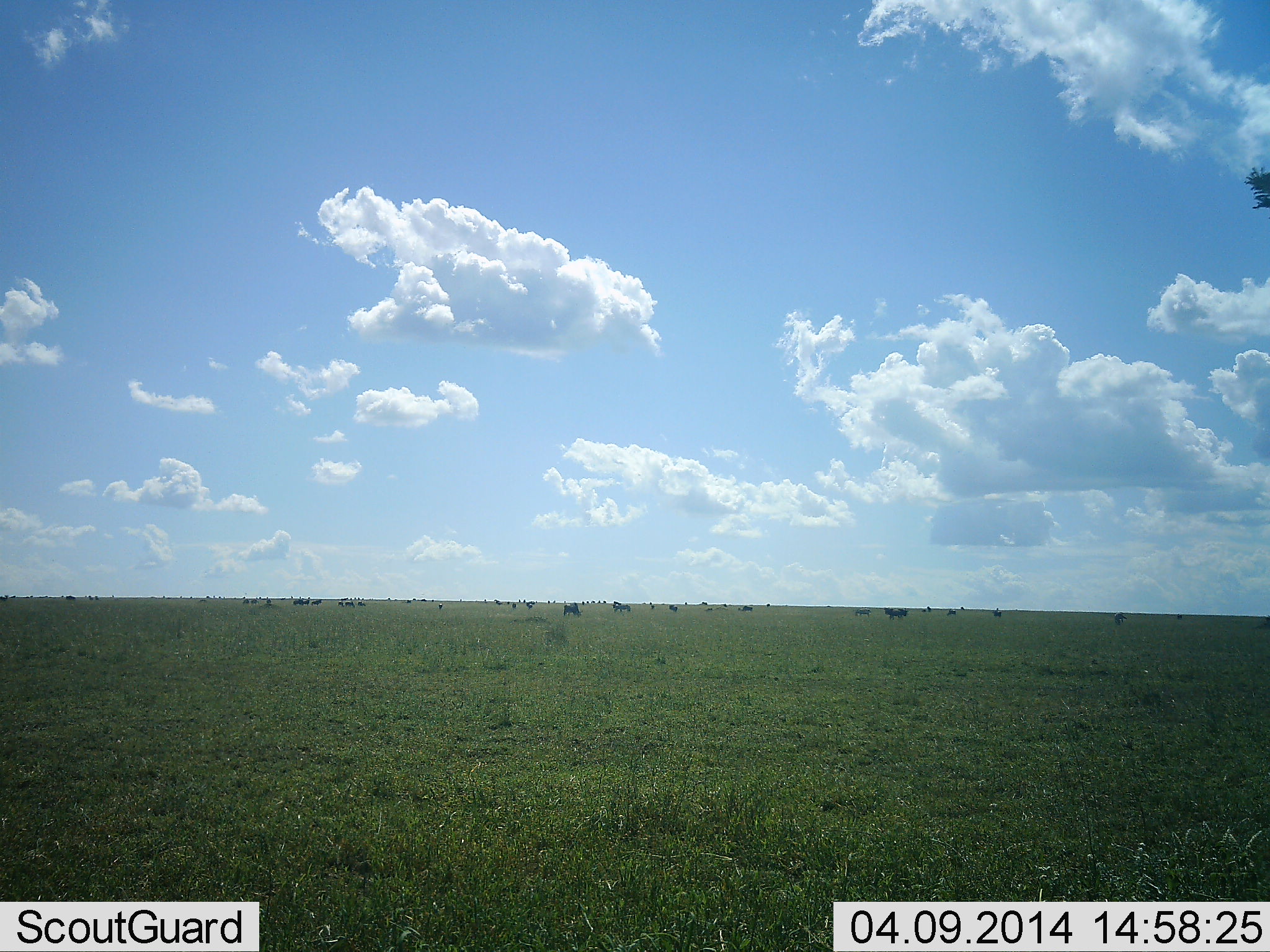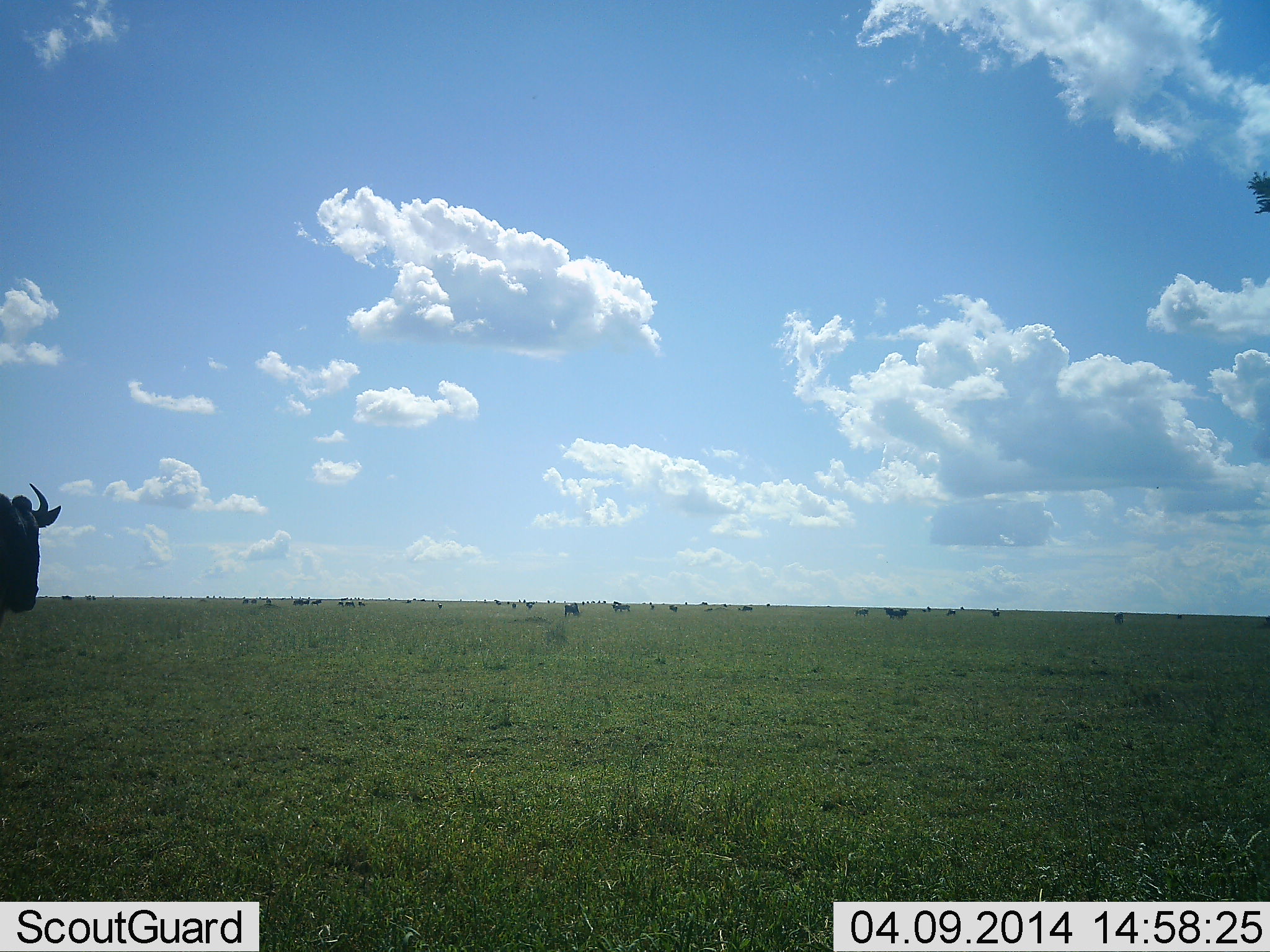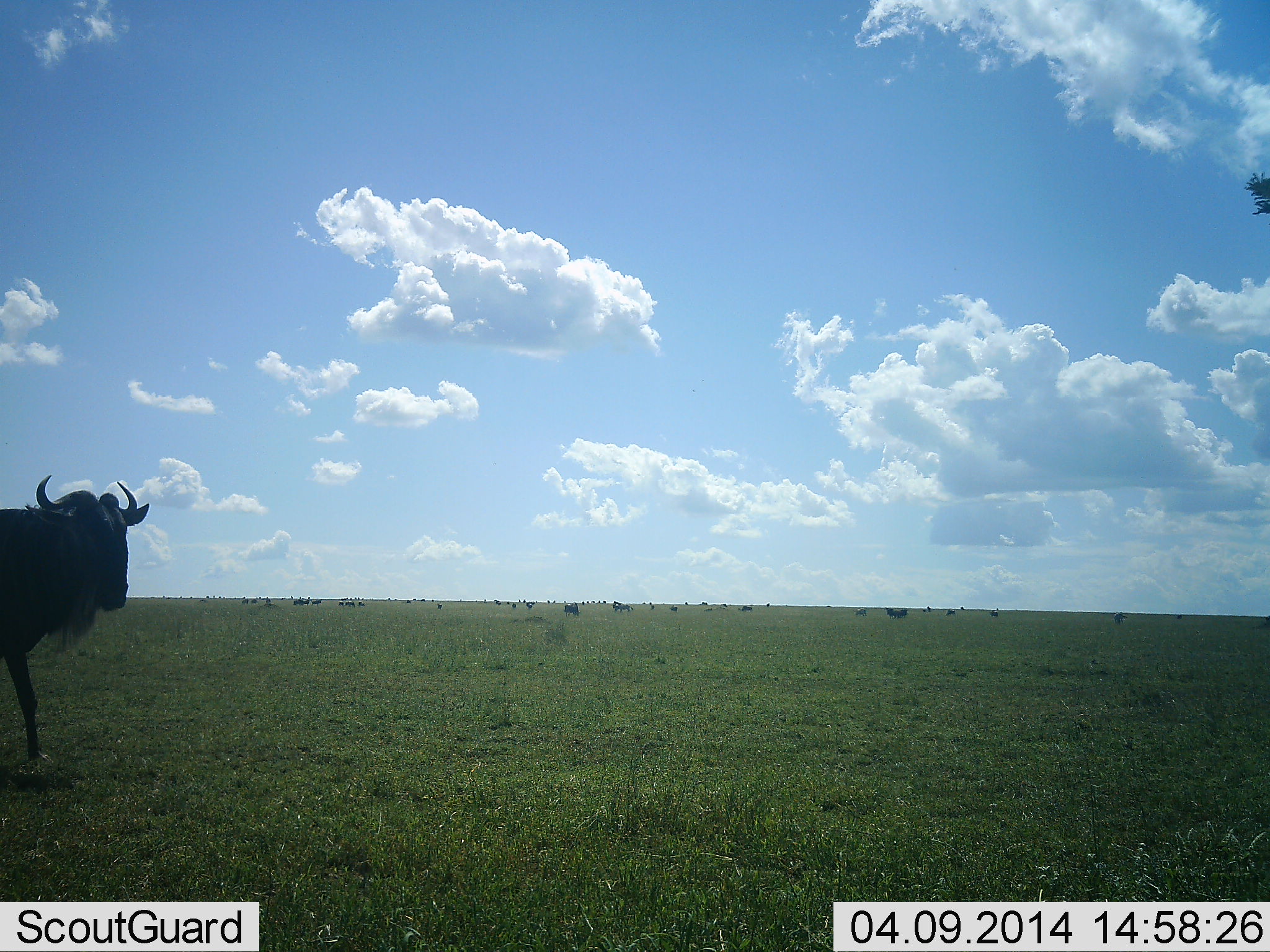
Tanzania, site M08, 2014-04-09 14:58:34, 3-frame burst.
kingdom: Animalia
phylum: Chordata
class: Mammalia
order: Artiodactyla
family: Bovidae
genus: Connochaetes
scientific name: Connochaetes taurinus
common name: blue wildebeest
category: wildebeest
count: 11-50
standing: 30%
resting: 20%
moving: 90%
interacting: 0%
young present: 0%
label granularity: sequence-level